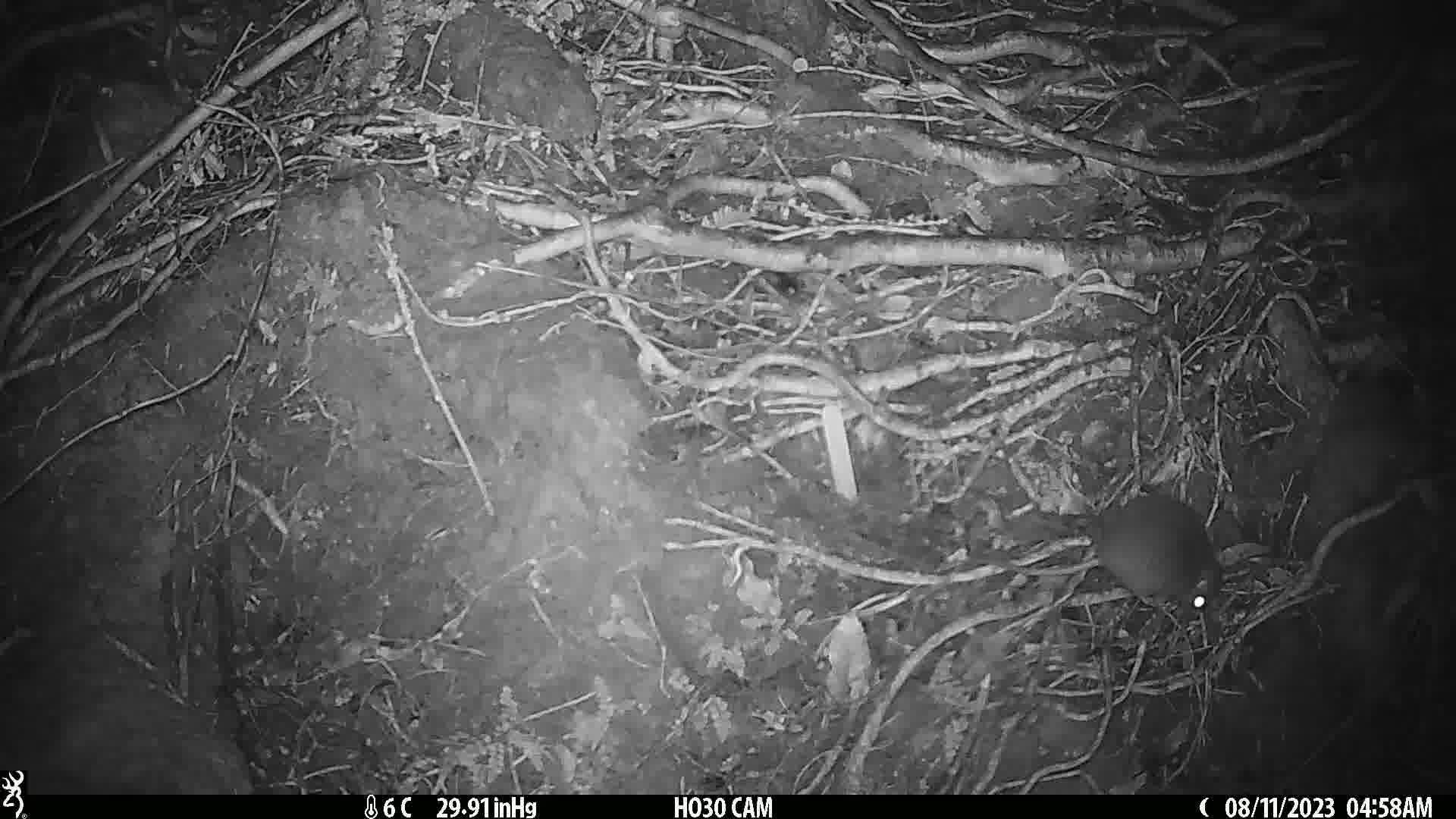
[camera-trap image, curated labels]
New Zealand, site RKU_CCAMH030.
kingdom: Animalia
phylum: Chordata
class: Mammalia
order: Rodentia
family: Muridae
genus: Rattus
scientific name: Rattus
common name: rat